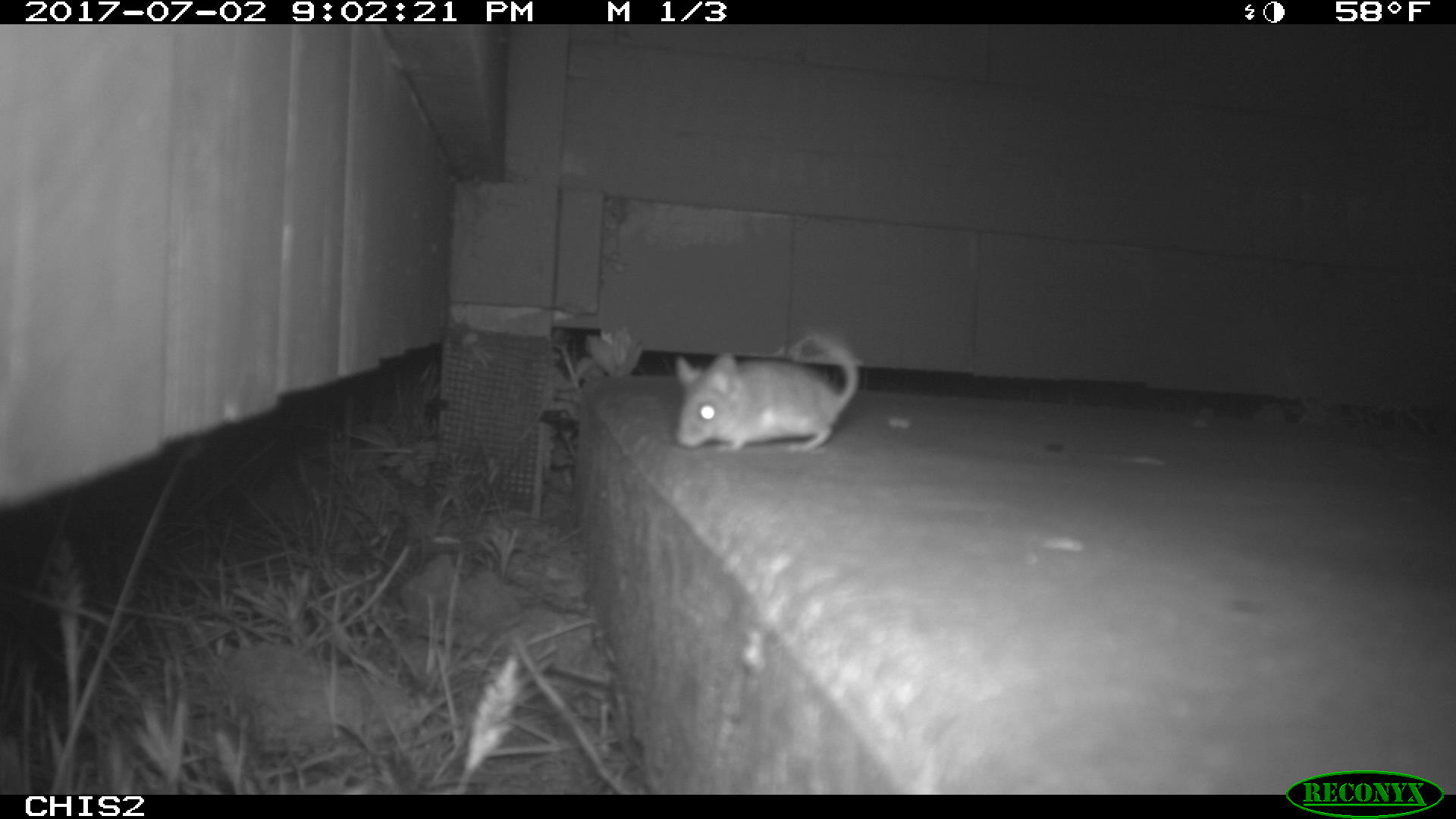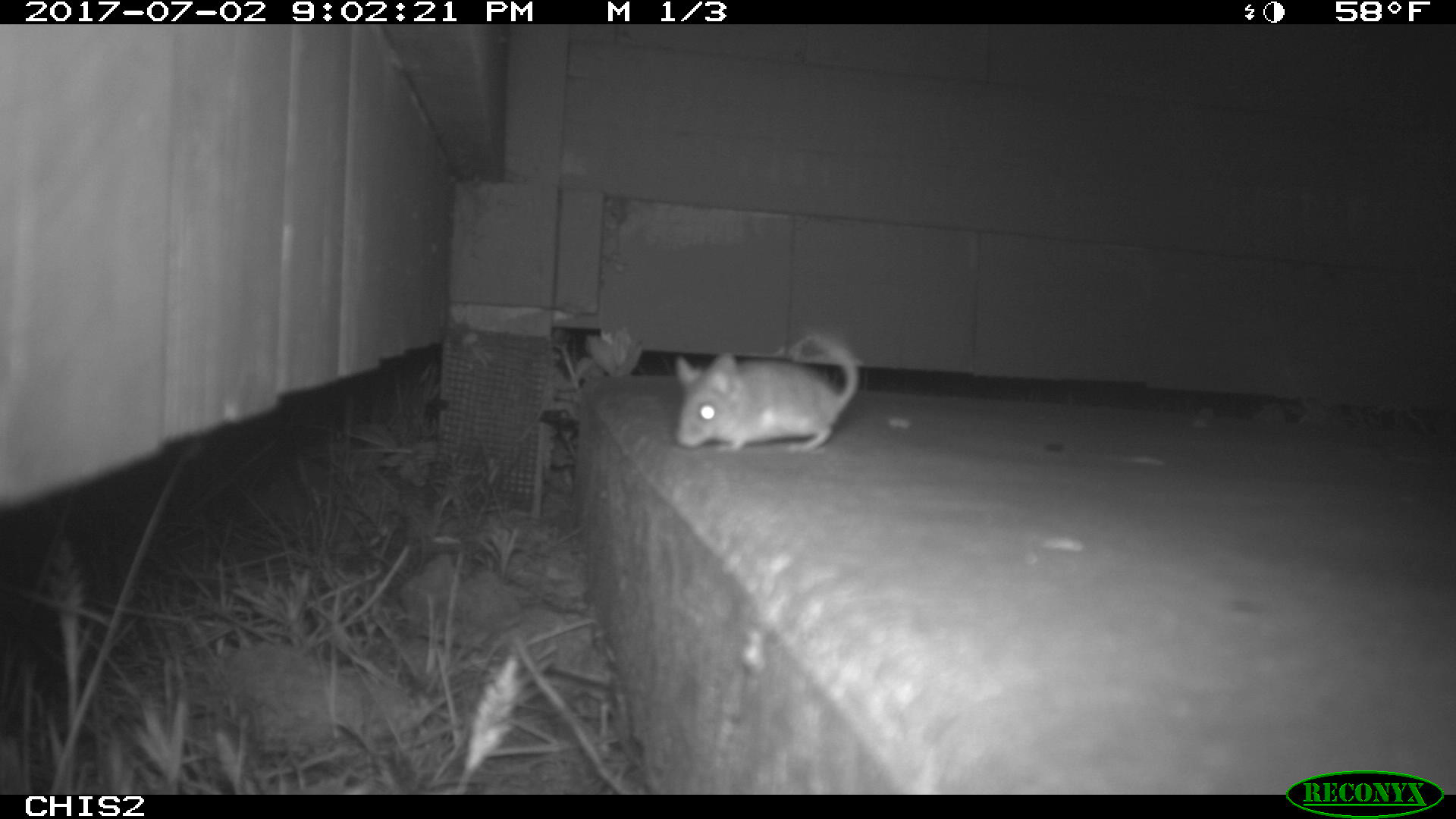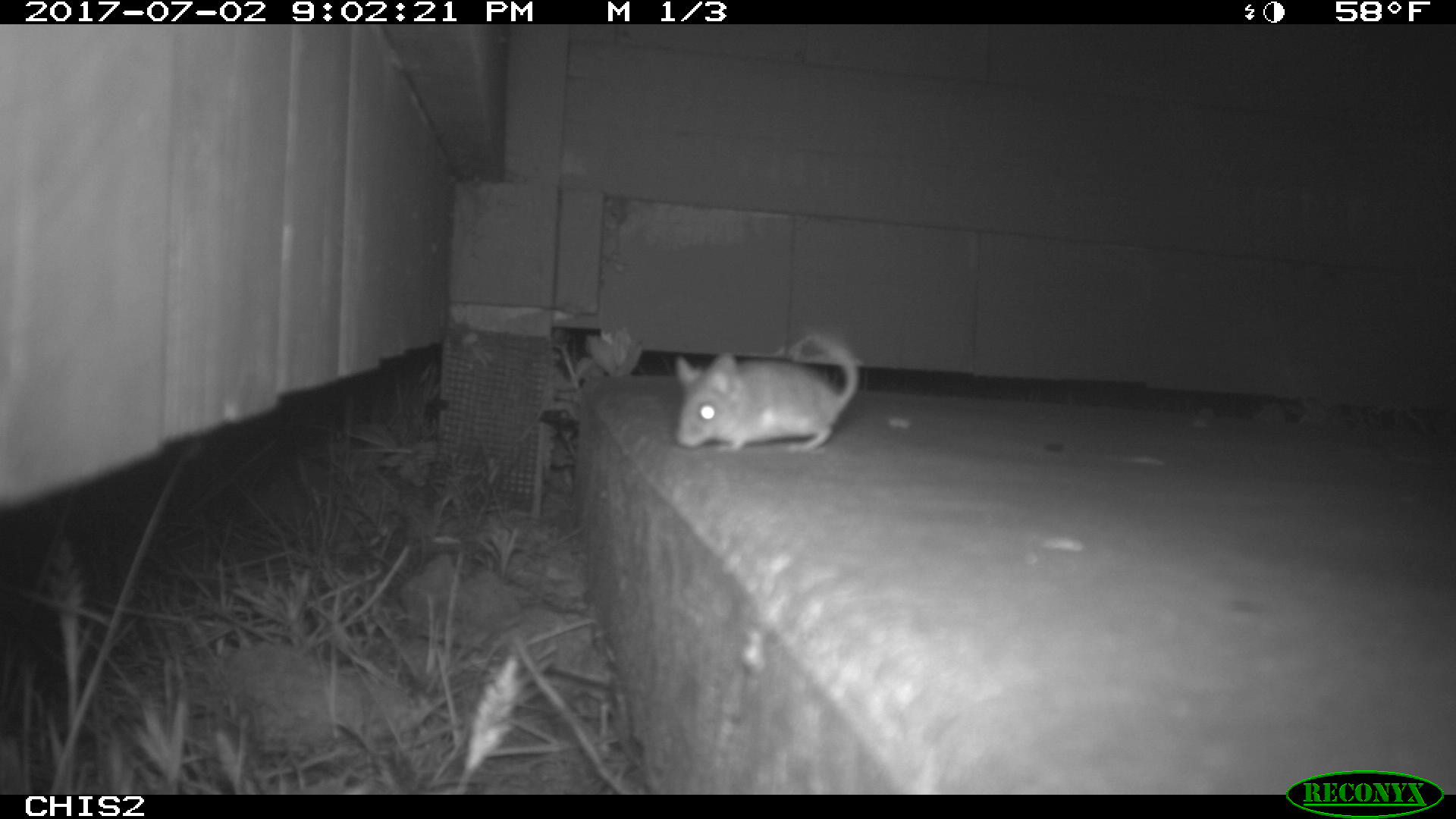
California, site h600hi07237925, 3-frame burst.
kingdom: Animalia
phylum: Chordata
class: Mammalia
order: Rodentia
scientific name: Rodentia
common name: rodent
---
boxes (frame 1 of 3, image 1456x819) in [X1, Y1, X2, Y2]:
rodent: [673, 331, 861, 455]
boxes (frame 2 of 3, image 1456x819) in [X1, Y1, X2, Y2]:
rodent: [674, 331, 859, 451]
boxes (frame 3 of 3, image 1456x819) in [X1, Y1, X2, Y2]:
rodent: [673, 334, 858, 451]